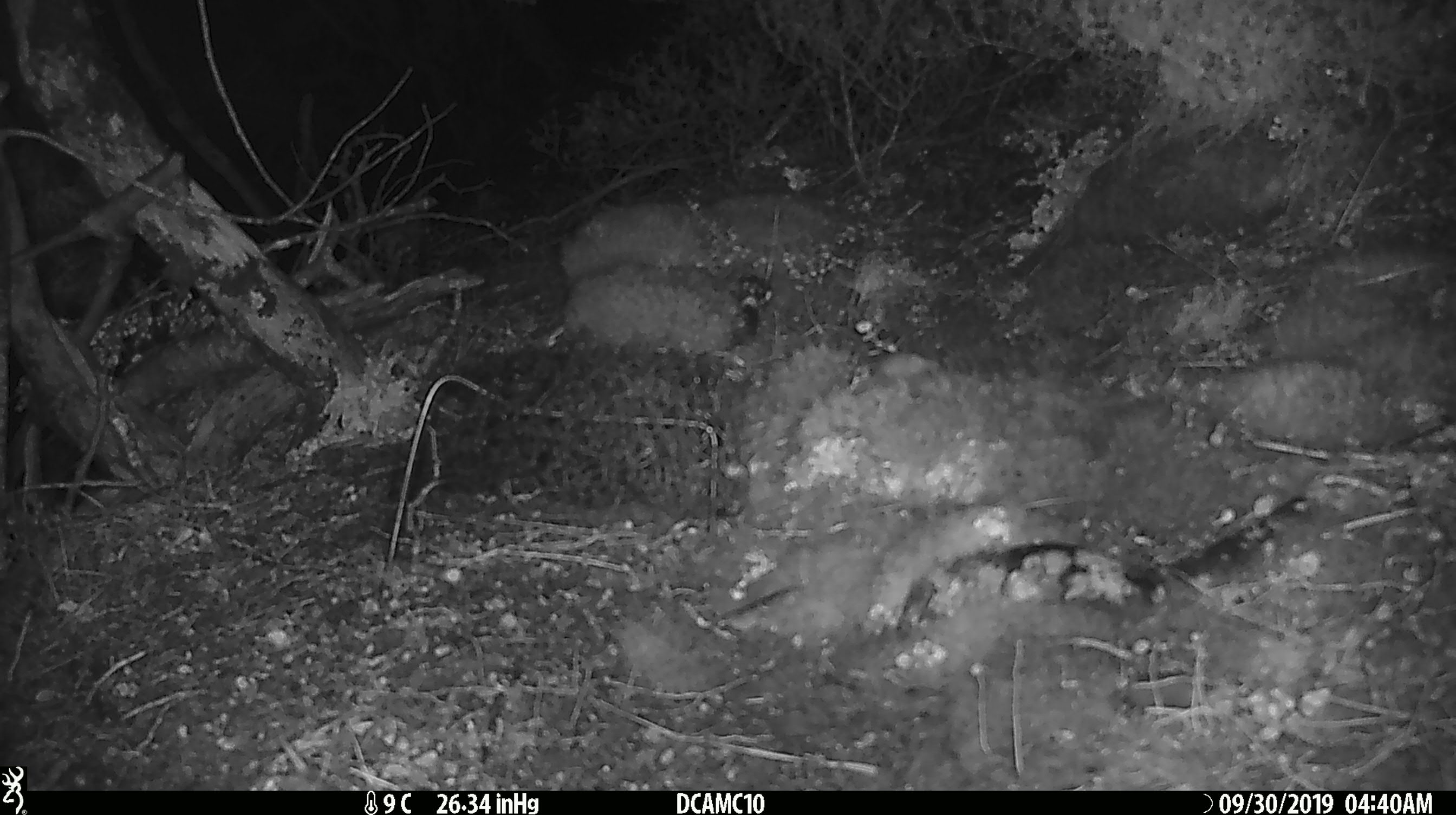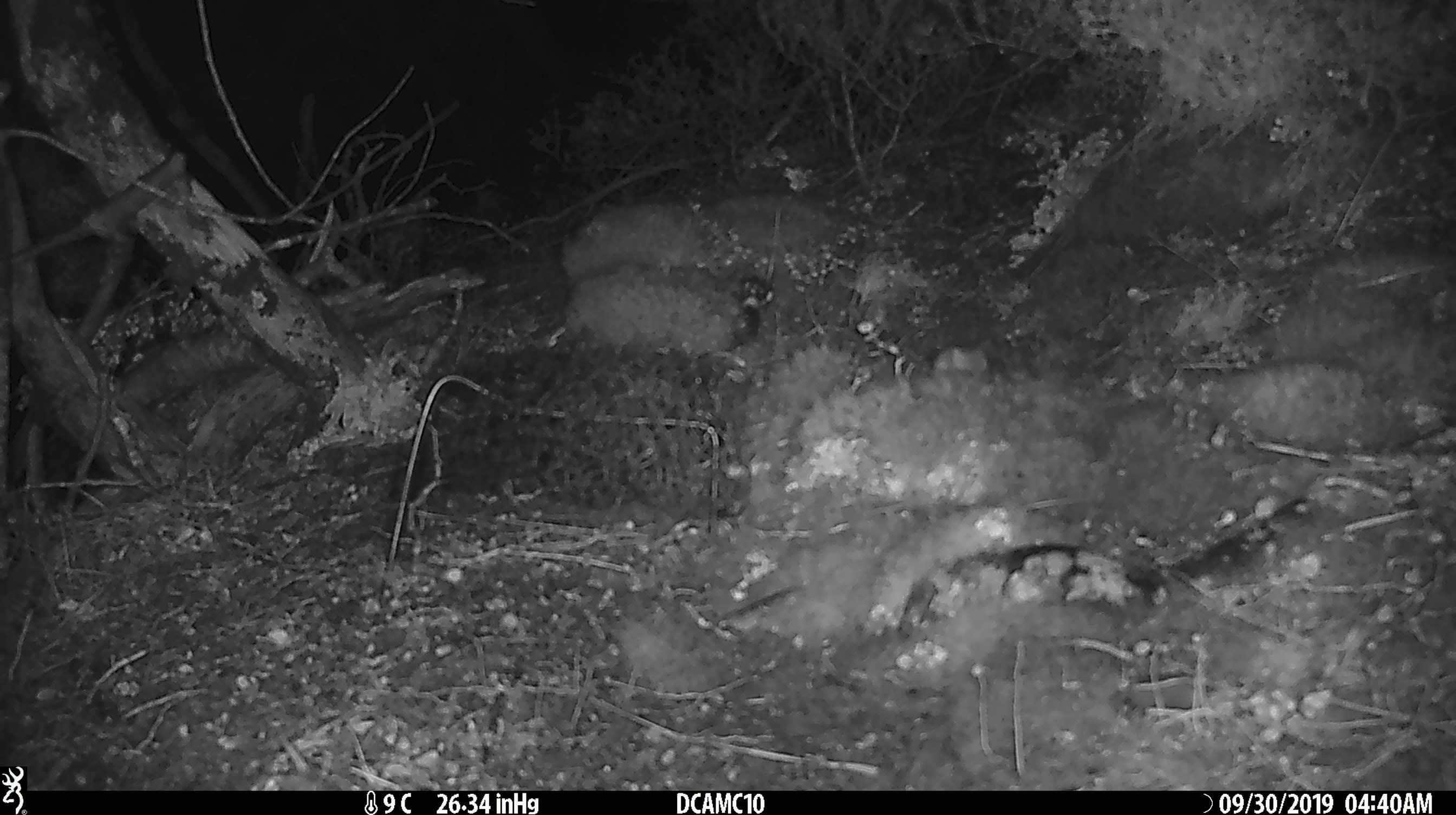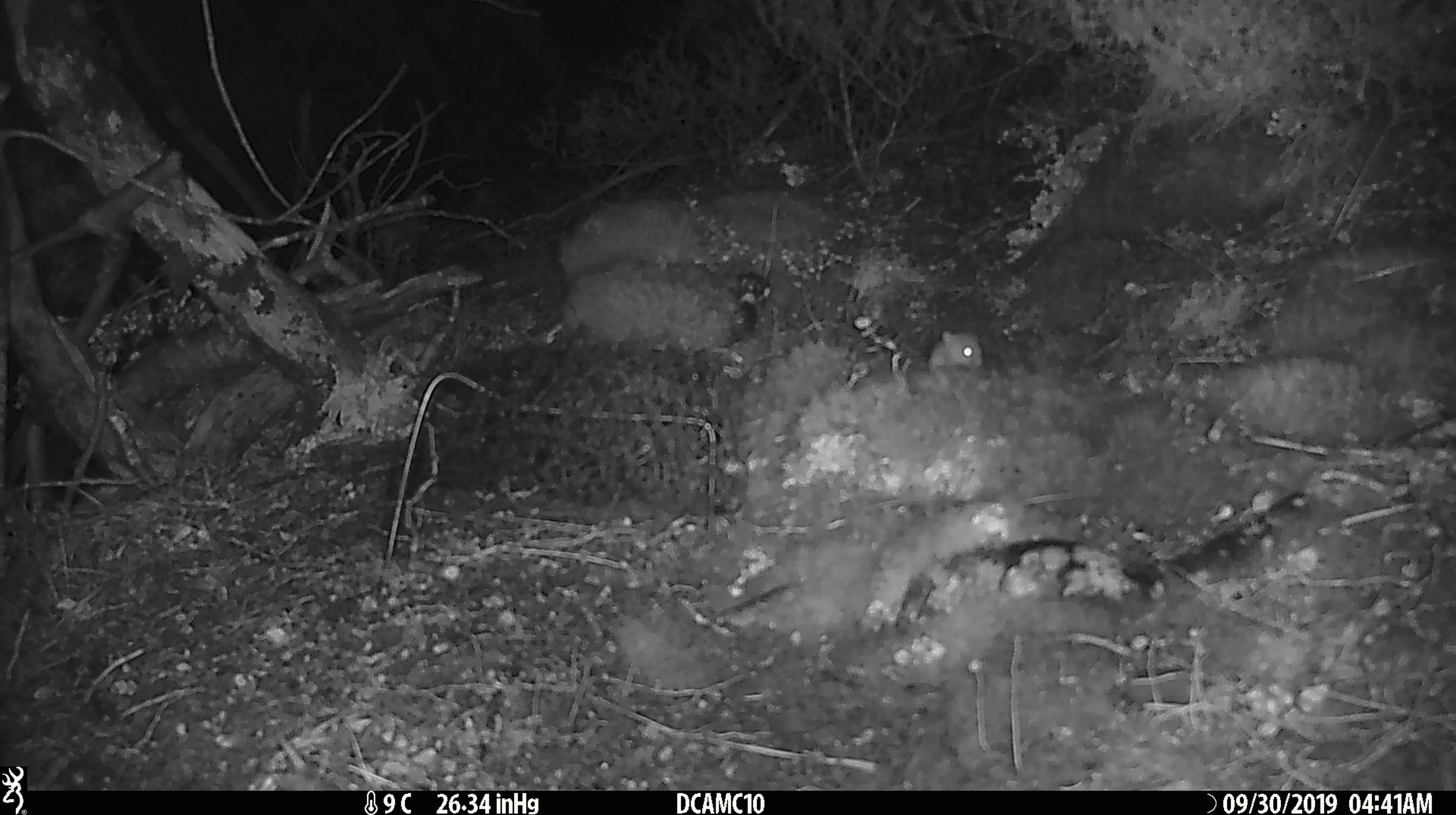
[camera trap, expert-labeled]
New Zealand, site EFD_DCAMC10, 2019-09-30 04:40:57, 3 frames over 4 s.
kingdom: Animalia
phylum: Chordata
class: Mammalia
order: Rodentia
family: Muridae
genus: Mus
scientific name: Mus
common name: mouse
Mouse (Mus).